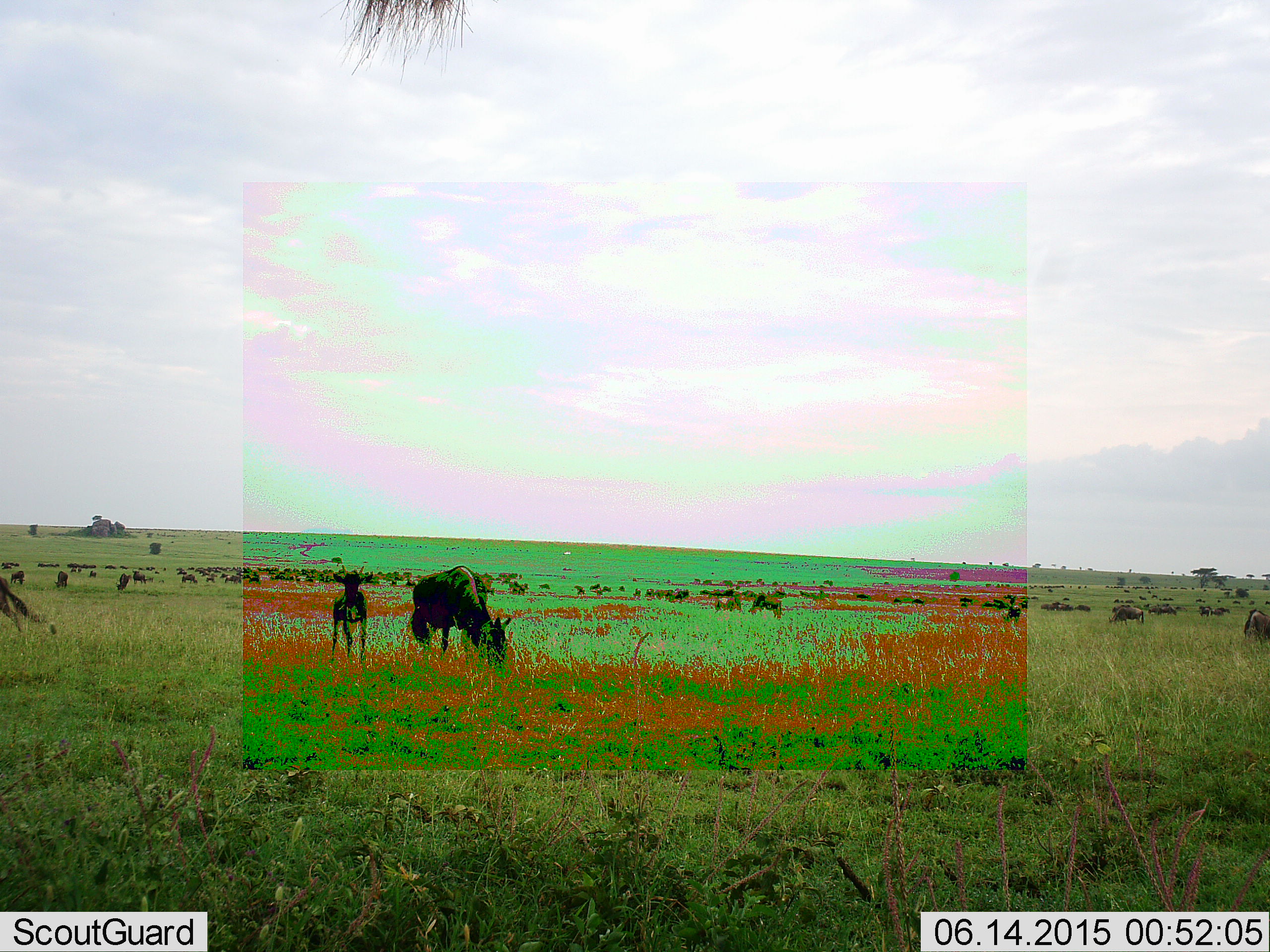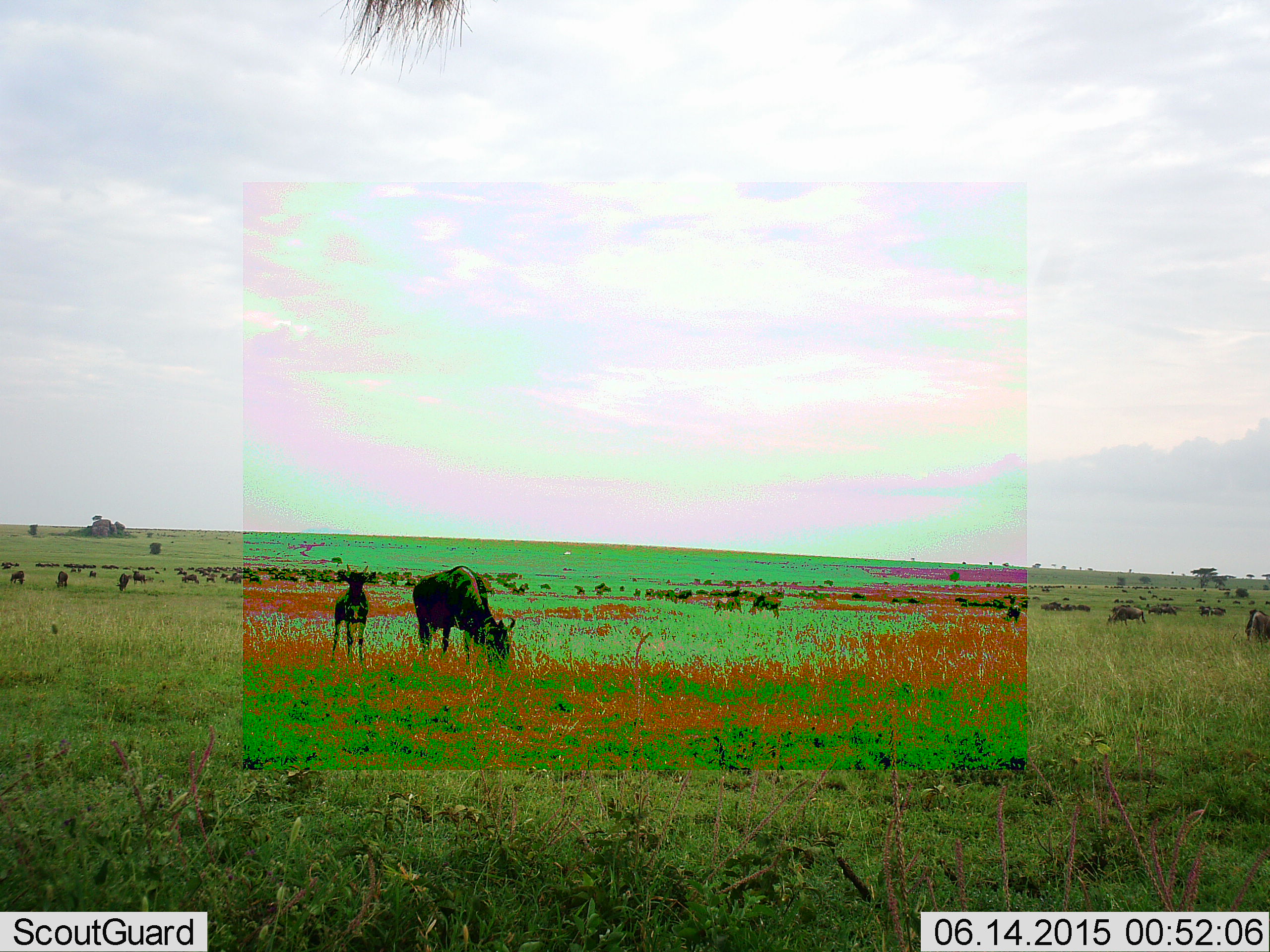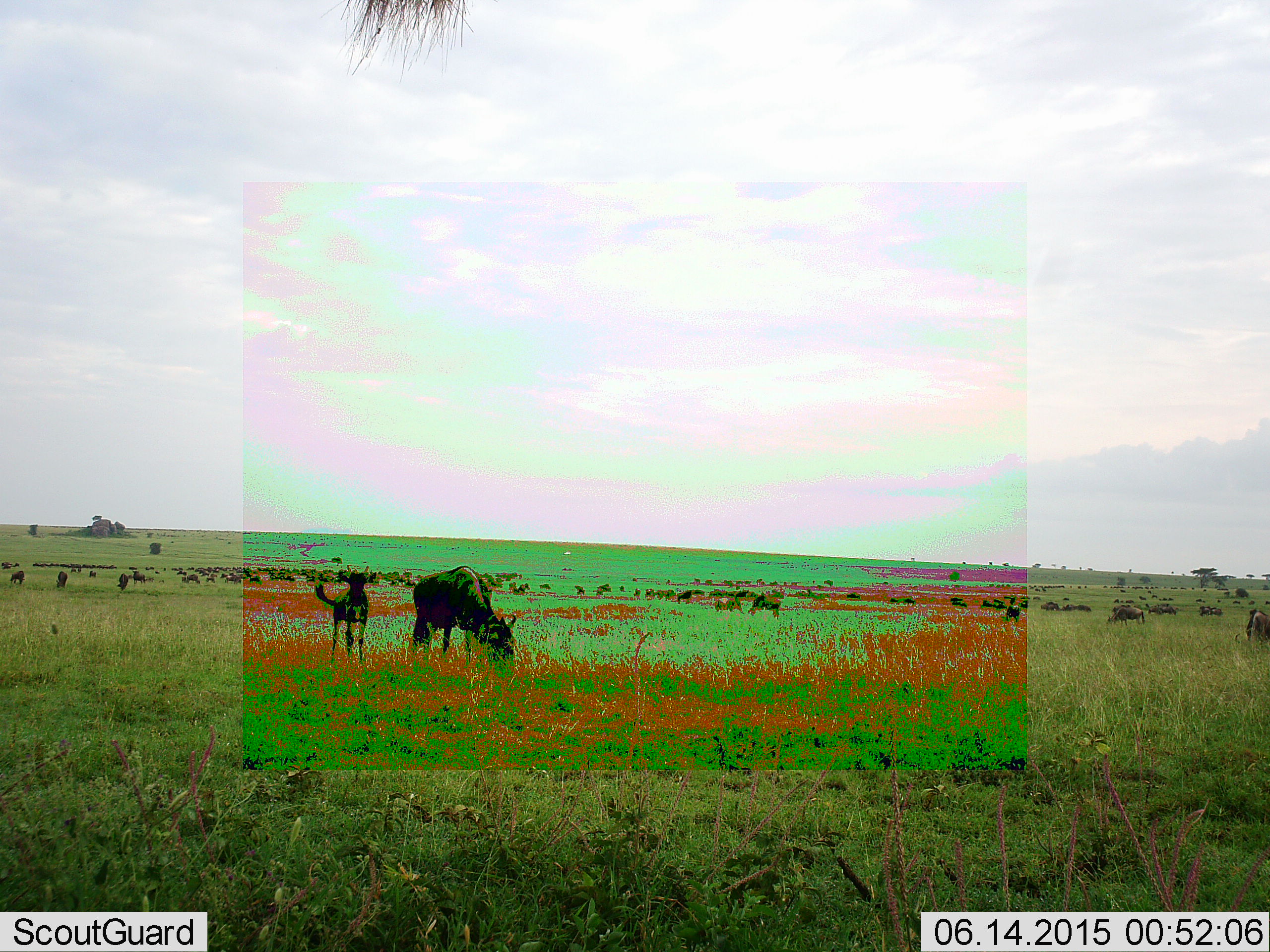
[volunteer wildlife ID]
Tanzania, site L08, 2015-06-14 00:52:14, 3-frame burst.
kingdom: Animalia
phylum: Chordata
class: Mammalia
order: Artiodactyla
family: Bovidae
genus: Connochaetes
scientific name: Connochaetes taurinus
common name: blue wildebeest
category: wildebeest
Wildebeest (blue wildebeest) (Connochaetes taurinus), count 11-50. Behavior (volunteer vote fractions): standing 70%, resting 0%, moving 40%, interacting 0%. Young present (vote fraction): 60%. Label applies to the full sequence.